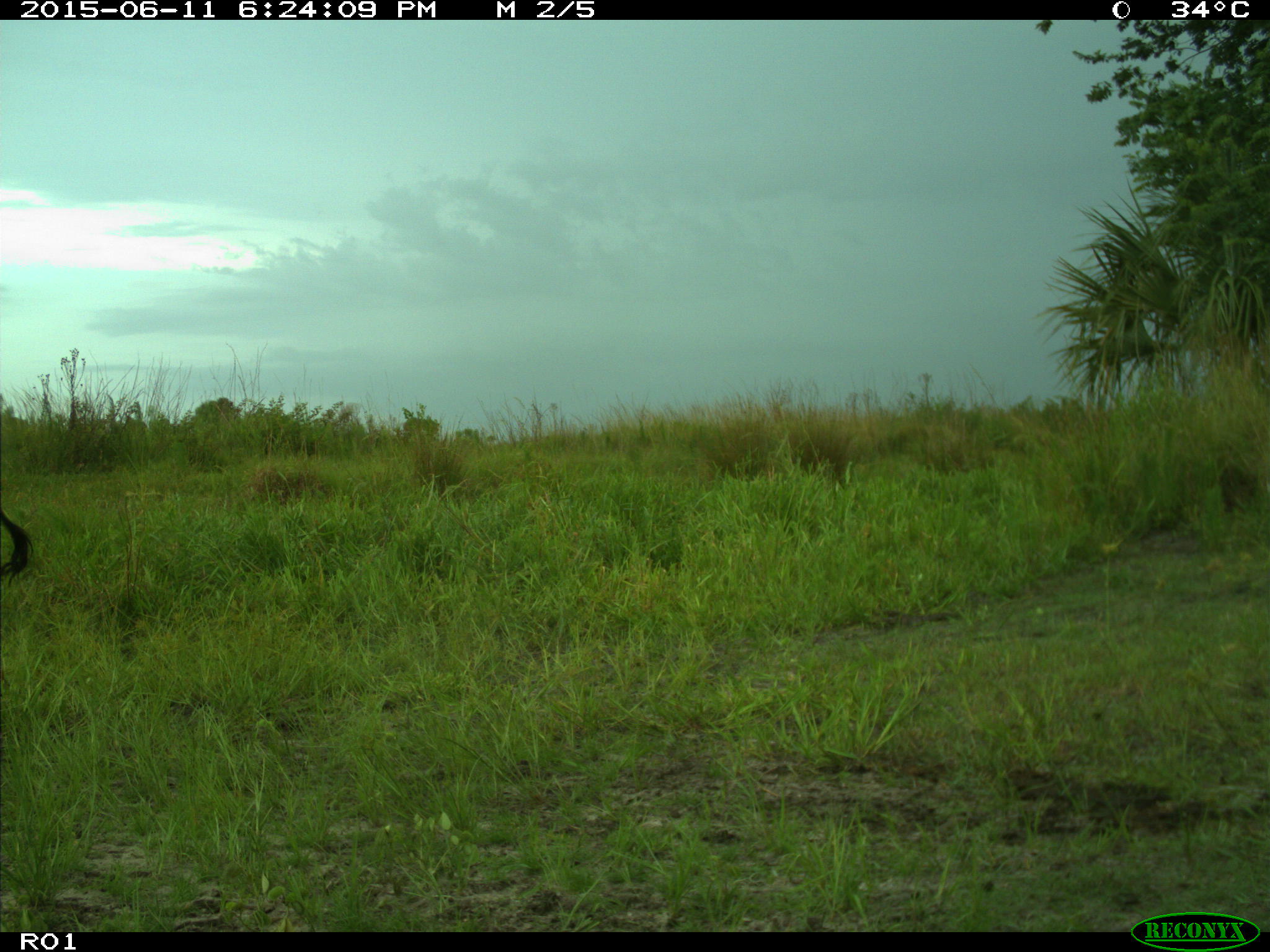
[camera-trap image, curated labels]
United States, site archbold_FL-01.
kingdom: Animalia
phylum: Chordata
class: Mammalia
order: Artiodactyla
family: Bovidae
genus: Bos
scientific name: Bos taurus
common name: domestic cow